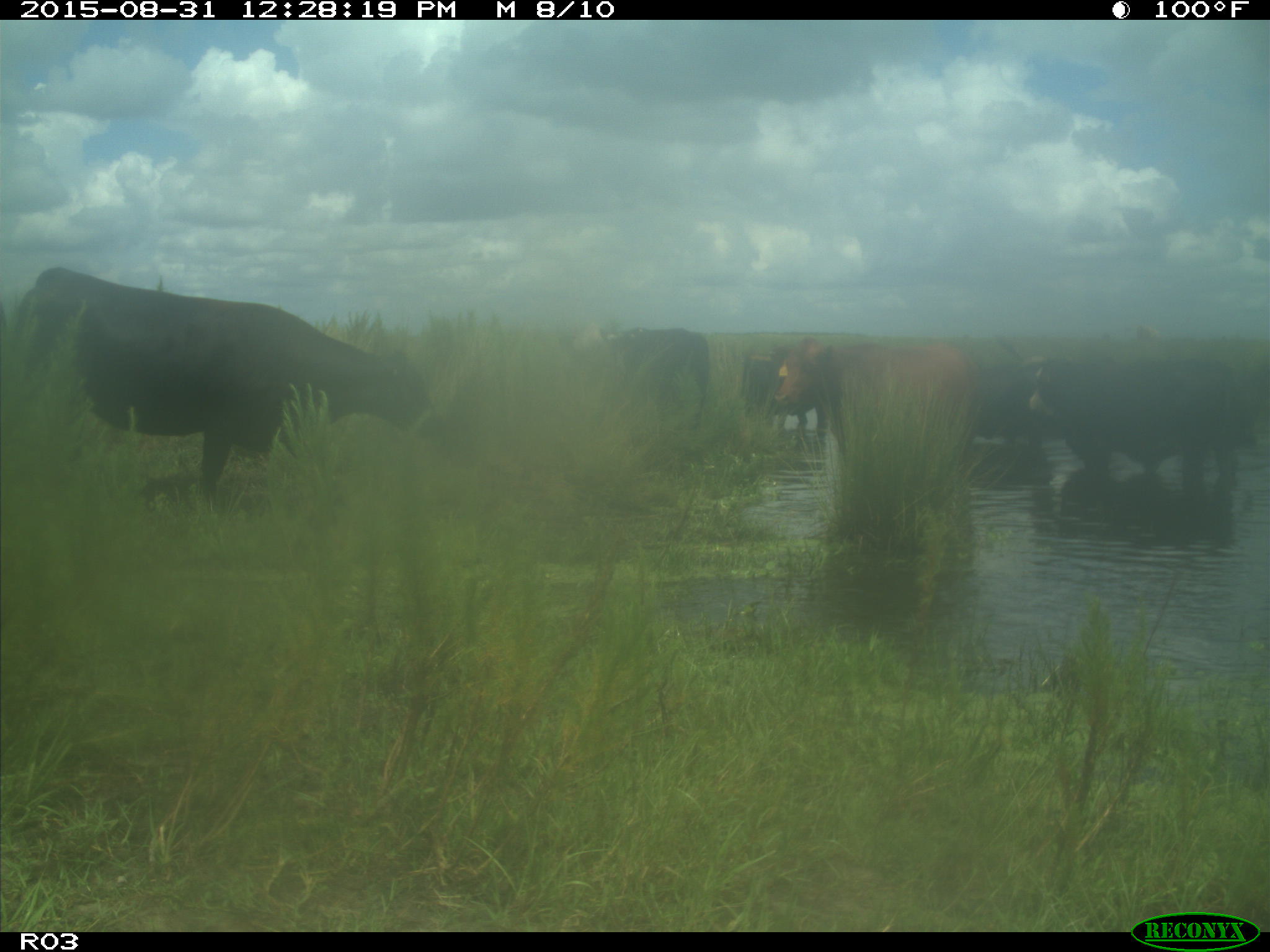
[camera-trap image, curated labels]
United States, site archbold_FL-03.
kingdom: Animalia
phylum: Chordata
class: Mammalia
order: Artiodactyla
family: Bovidae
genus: Bos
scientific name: Bos taurus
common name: domestic cow